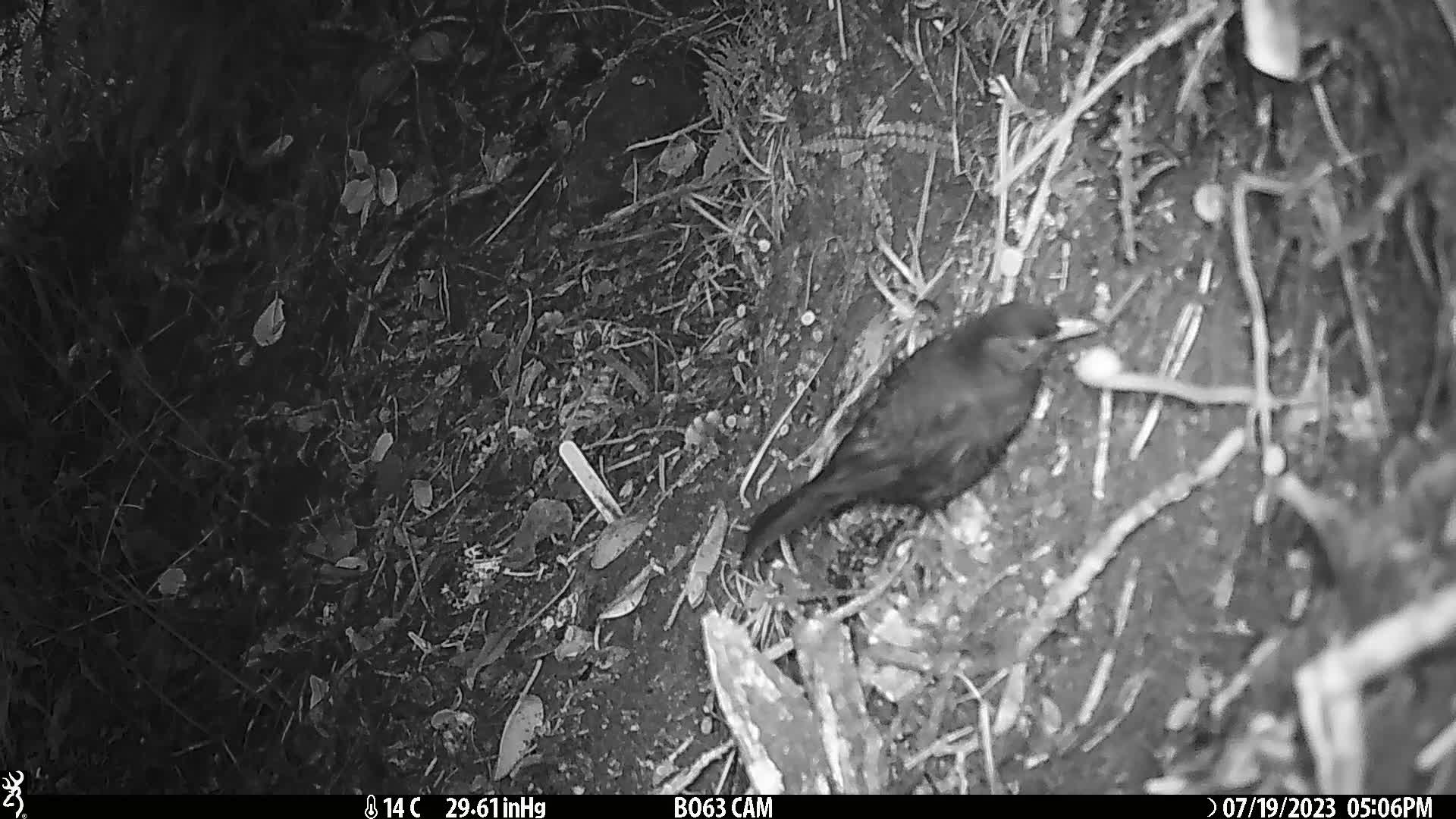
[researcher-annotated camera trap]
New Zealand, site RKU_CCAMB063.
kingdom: Animalia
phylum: Chordata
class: Aves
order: Passeriformes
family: Turdidae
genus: Turdus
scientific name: Turdus merula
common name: eurasian blackbird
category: blackbird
Blackbird (eurasian blackbird) (Turdus merula).